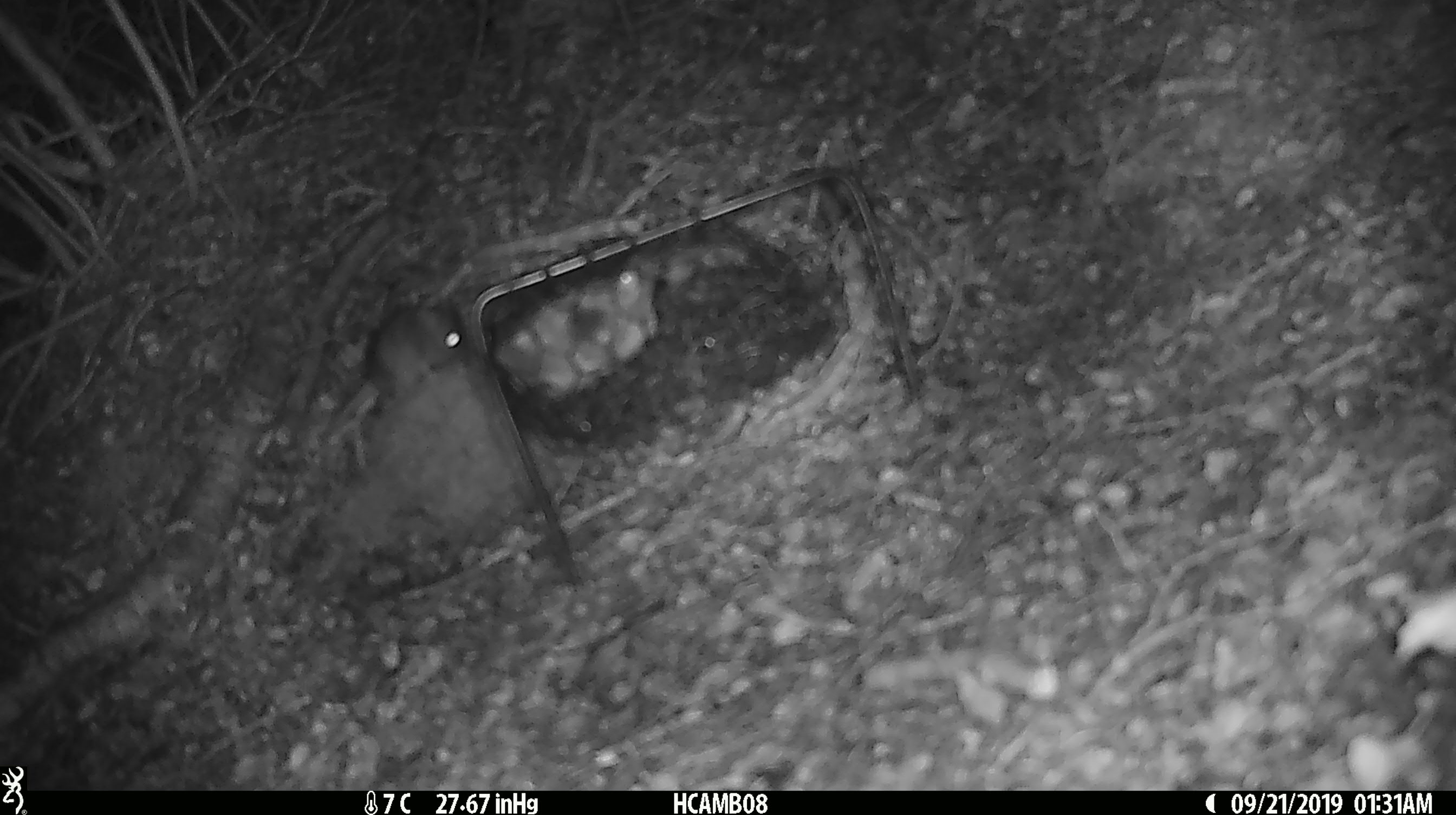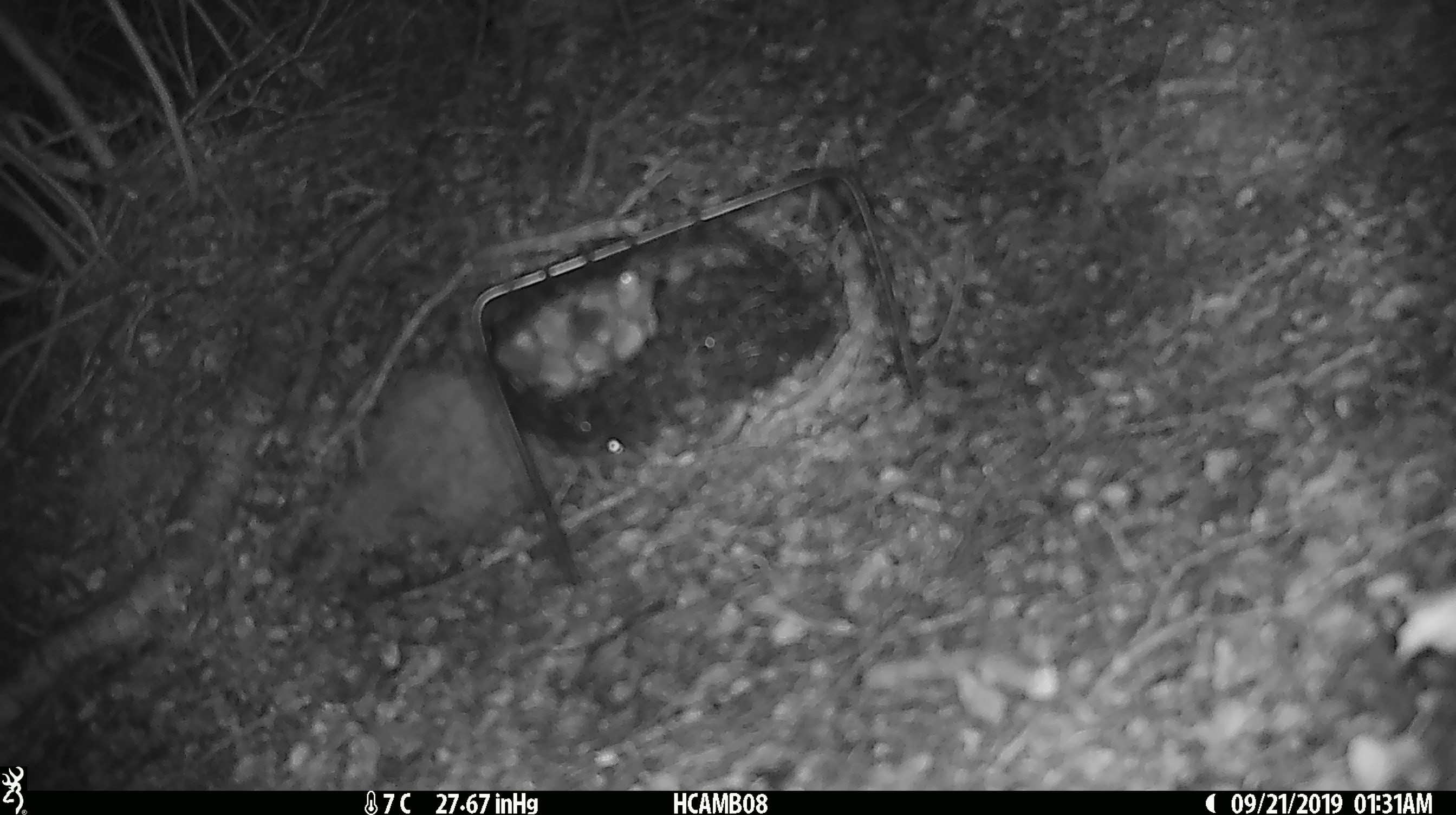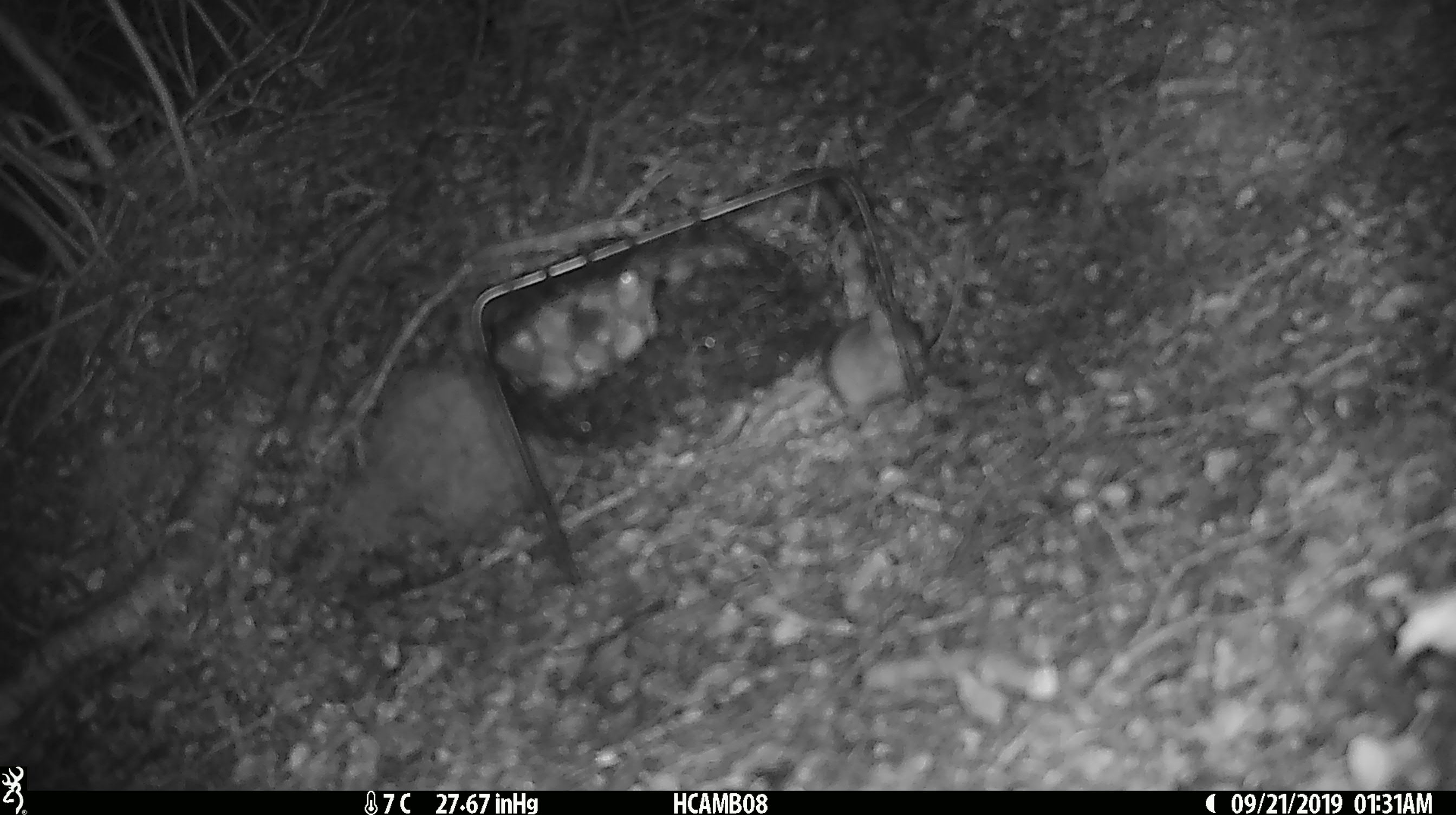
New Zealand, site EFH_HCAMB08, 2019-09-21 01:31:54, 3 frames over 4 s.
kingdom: Animalia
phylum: Chordata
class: Mammalia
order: Rodentia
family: Muridae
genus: Mus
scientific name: Mus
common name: mouse